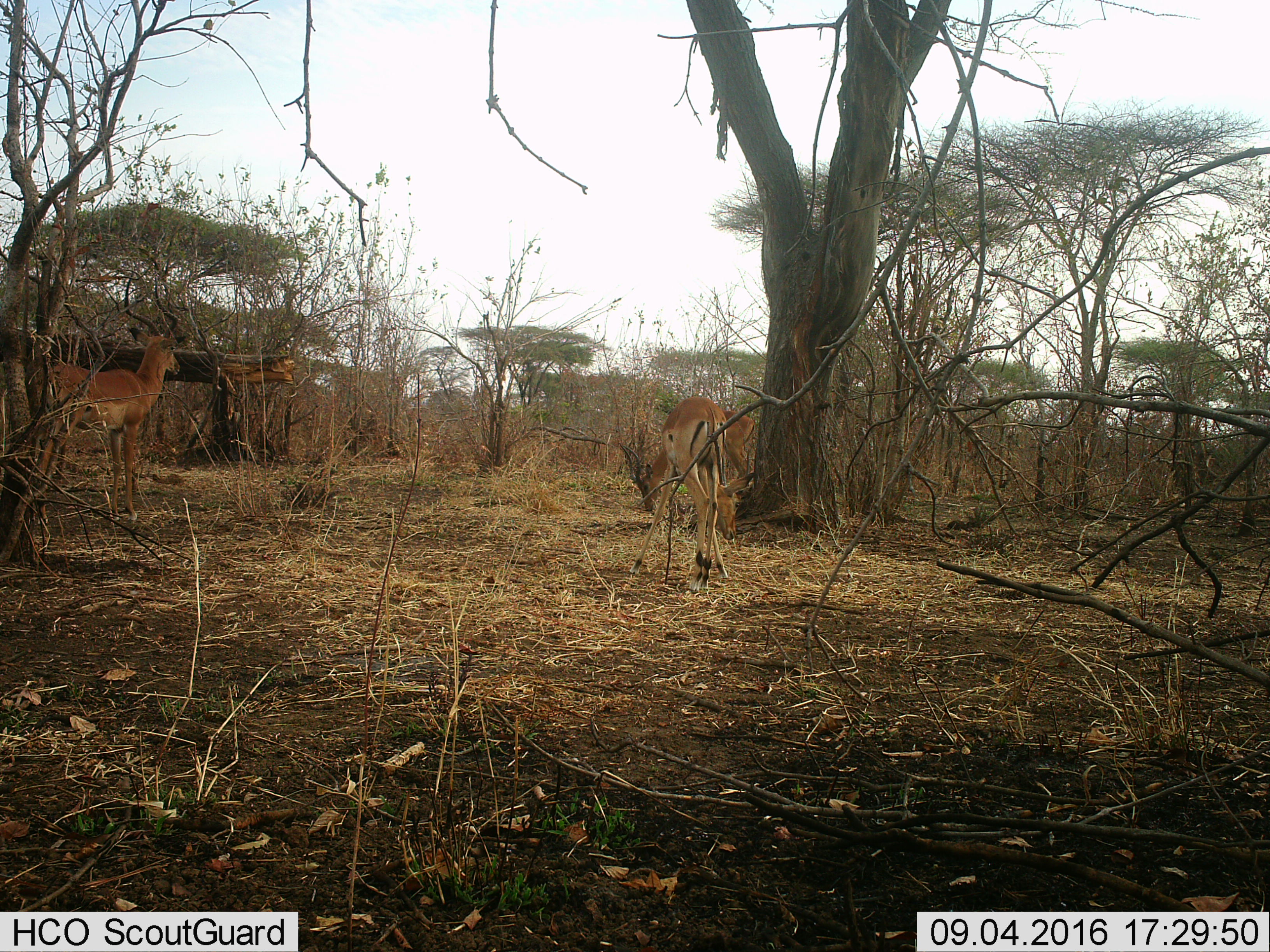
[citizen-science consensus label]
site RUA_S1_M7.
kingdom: Animalia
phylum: Chordata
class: Mammalia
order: Artiodactyla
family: Bovidae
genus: Aepyceros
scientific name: Aepyceros melampus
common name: impala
Impala (Aepyceros melampus), count 3. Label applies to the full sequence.